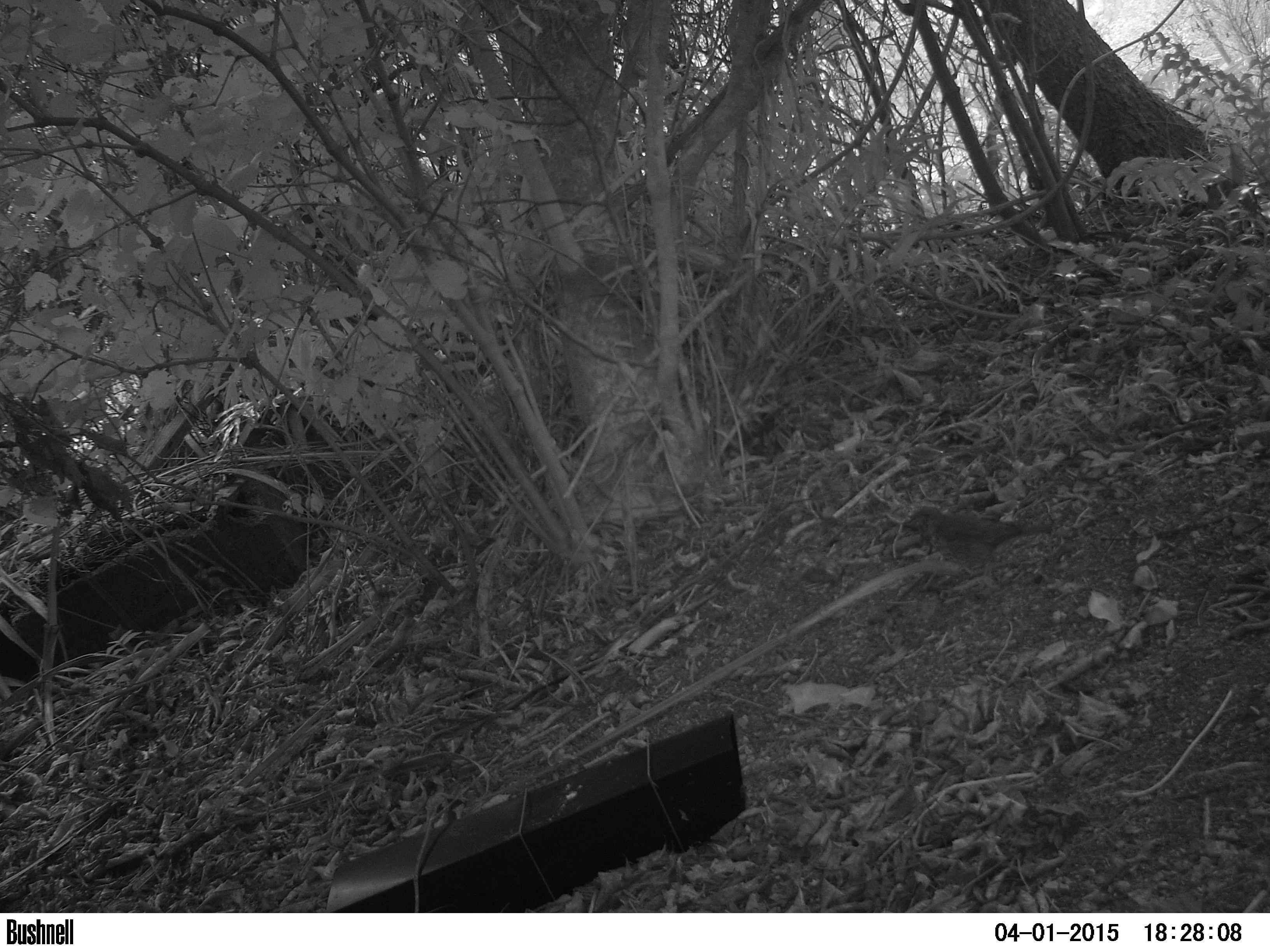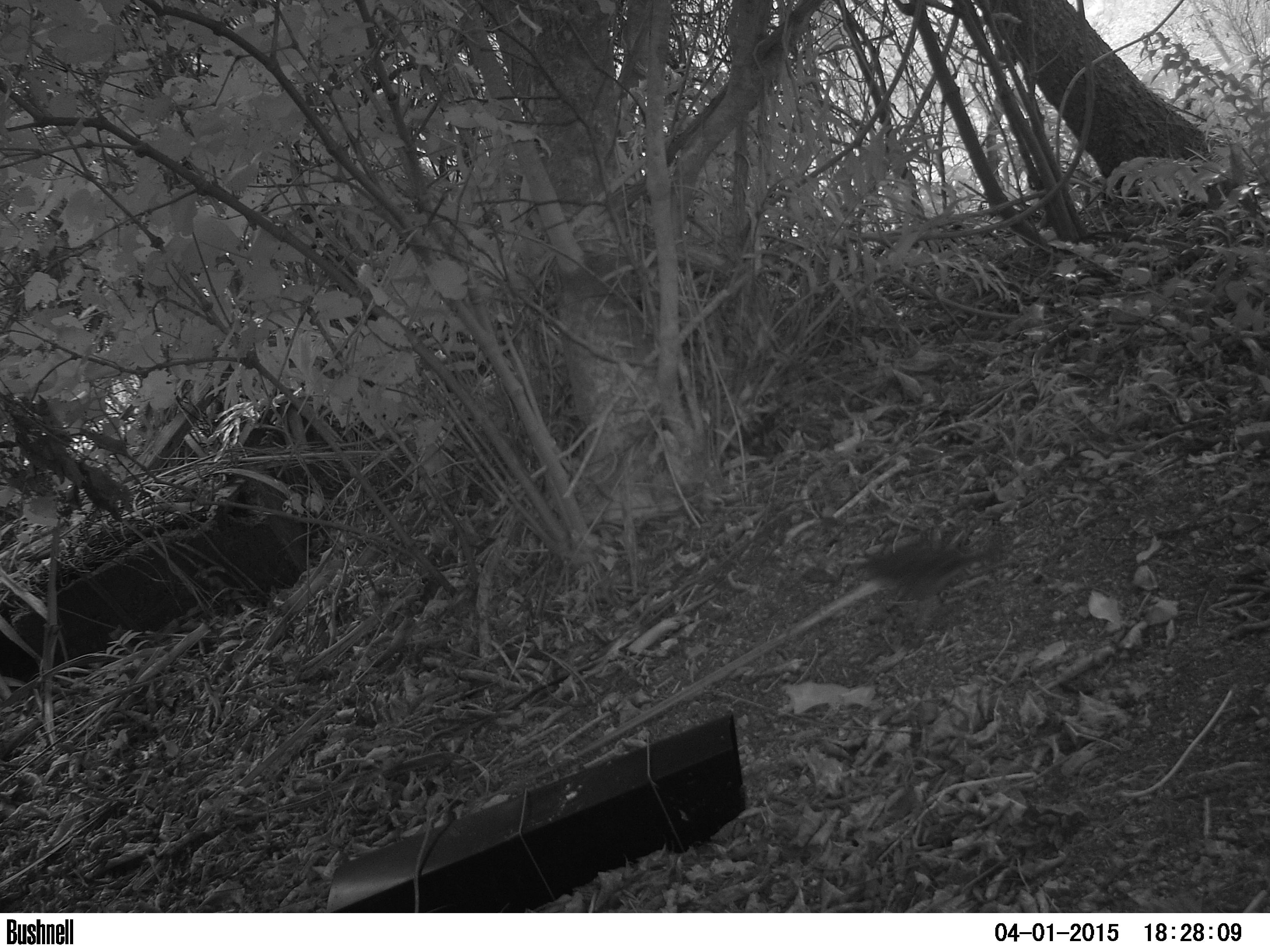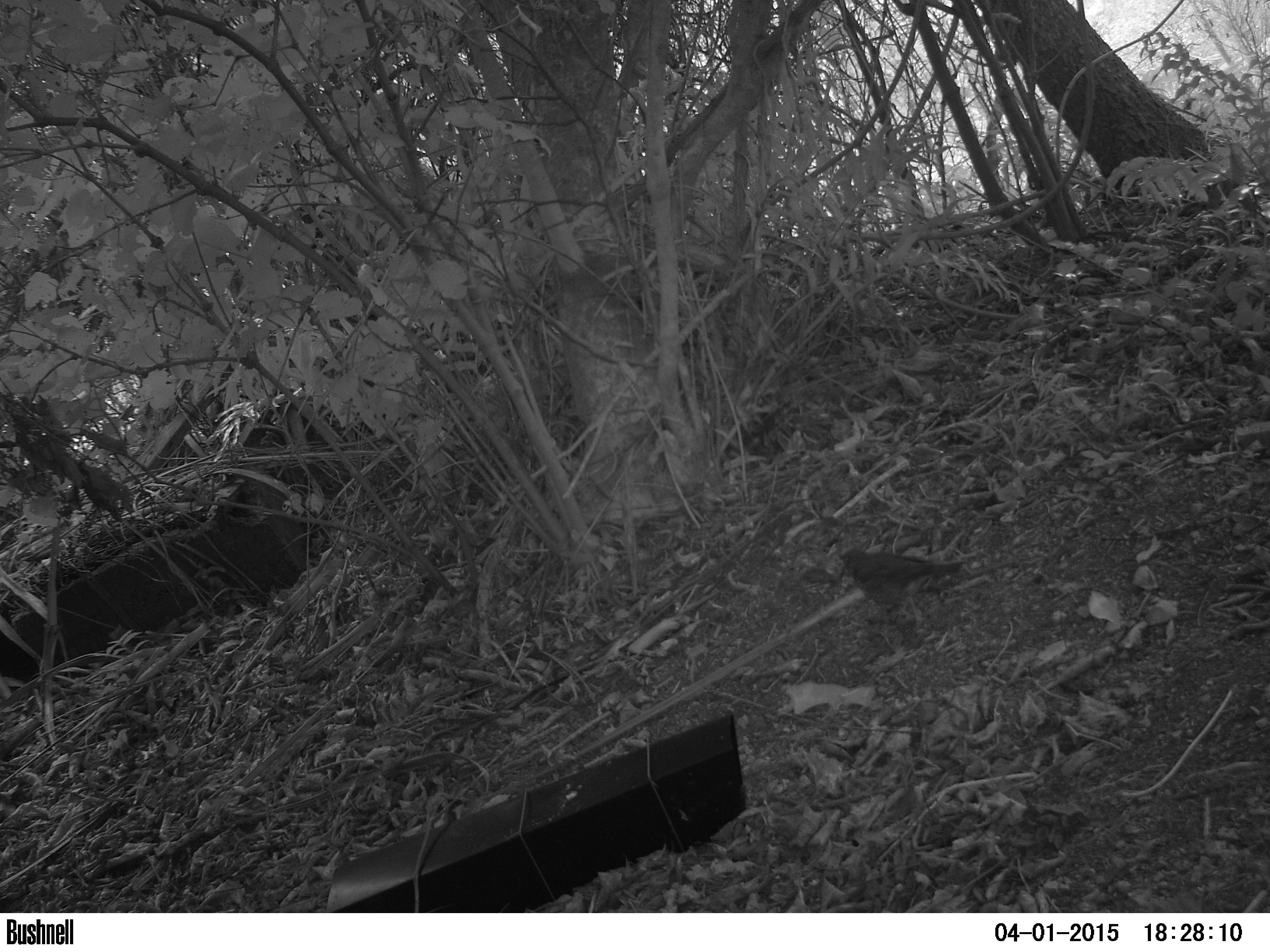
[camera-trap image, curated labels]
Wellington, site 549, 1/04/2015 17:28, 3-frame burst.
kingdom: Animalia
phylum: Chordata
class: Aves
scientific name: Aves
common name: bird